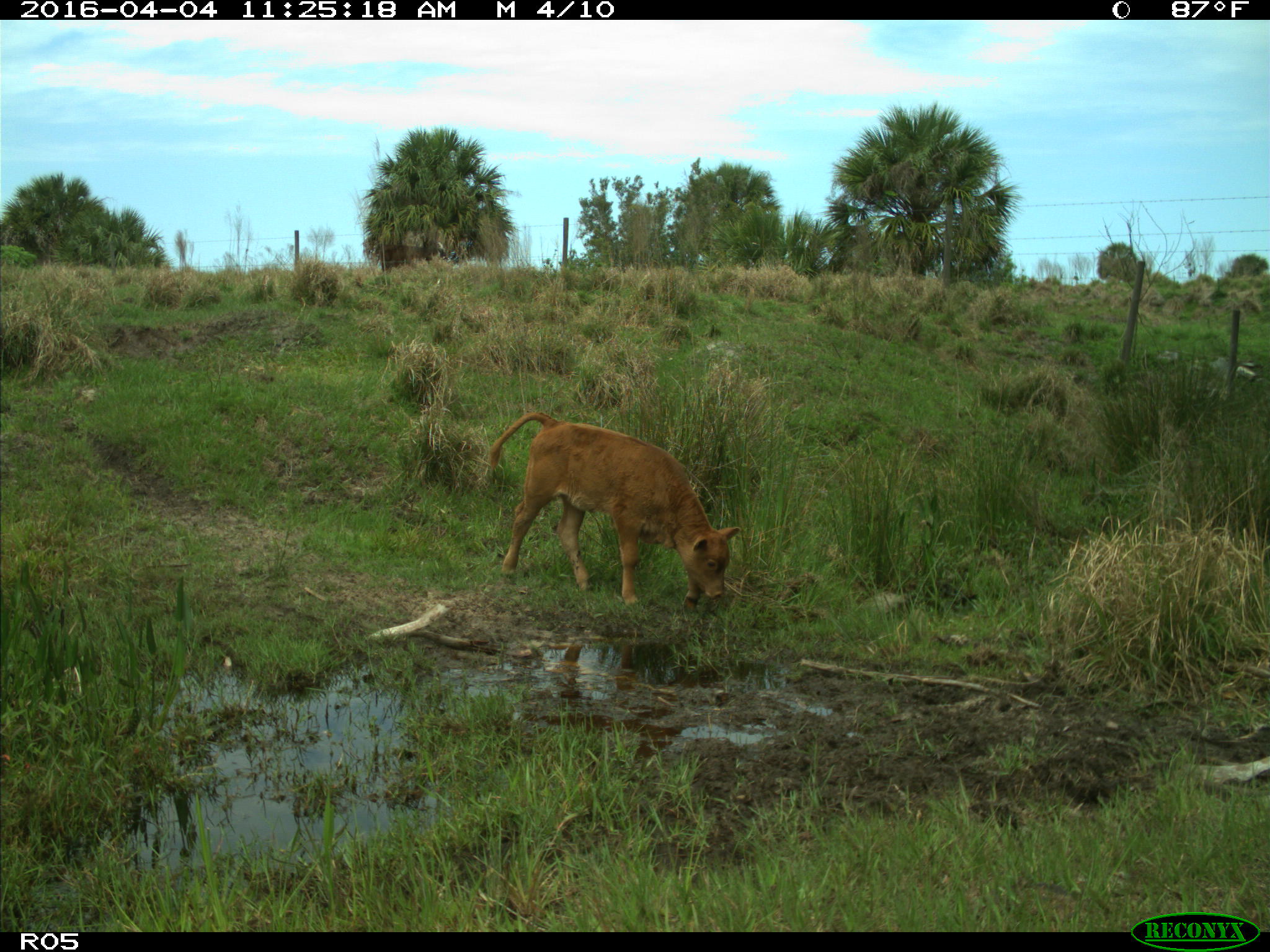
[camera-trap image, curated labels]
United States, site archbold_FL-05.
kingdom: Animalia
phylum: Chordata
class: Mammalia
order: Artiodactyla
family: Bovidae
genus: Bos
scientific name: Bos taurus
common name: domestic cow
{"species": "Bos taurus (domestic cow)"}